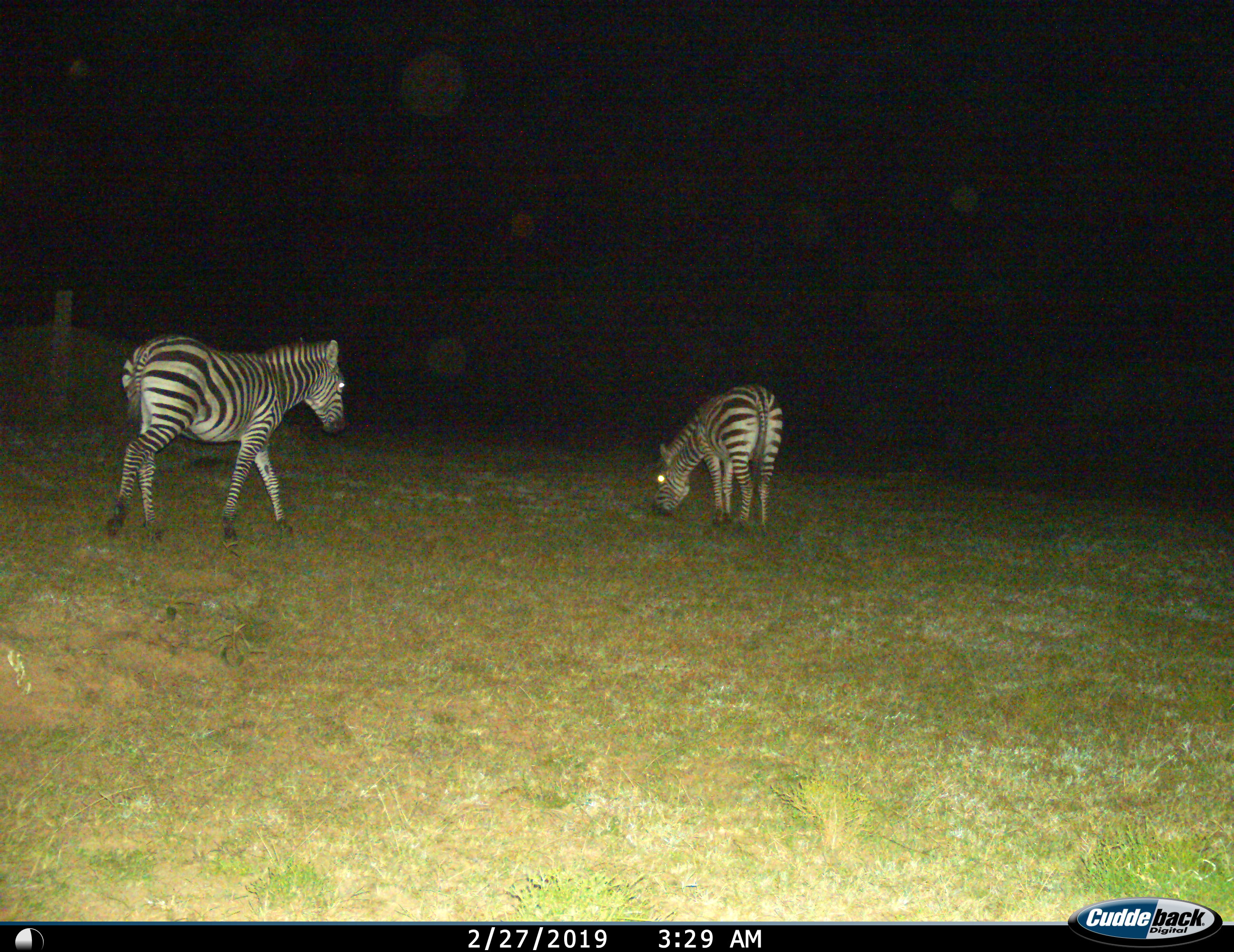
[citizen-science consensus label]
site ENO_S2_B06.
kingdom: Animalia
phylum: Chordata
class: Mammalia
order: Perissodactyla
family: Equidae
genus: Equus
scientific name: Equus quagga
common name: plains zebra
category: zebraplains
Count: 2.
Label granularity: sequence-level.